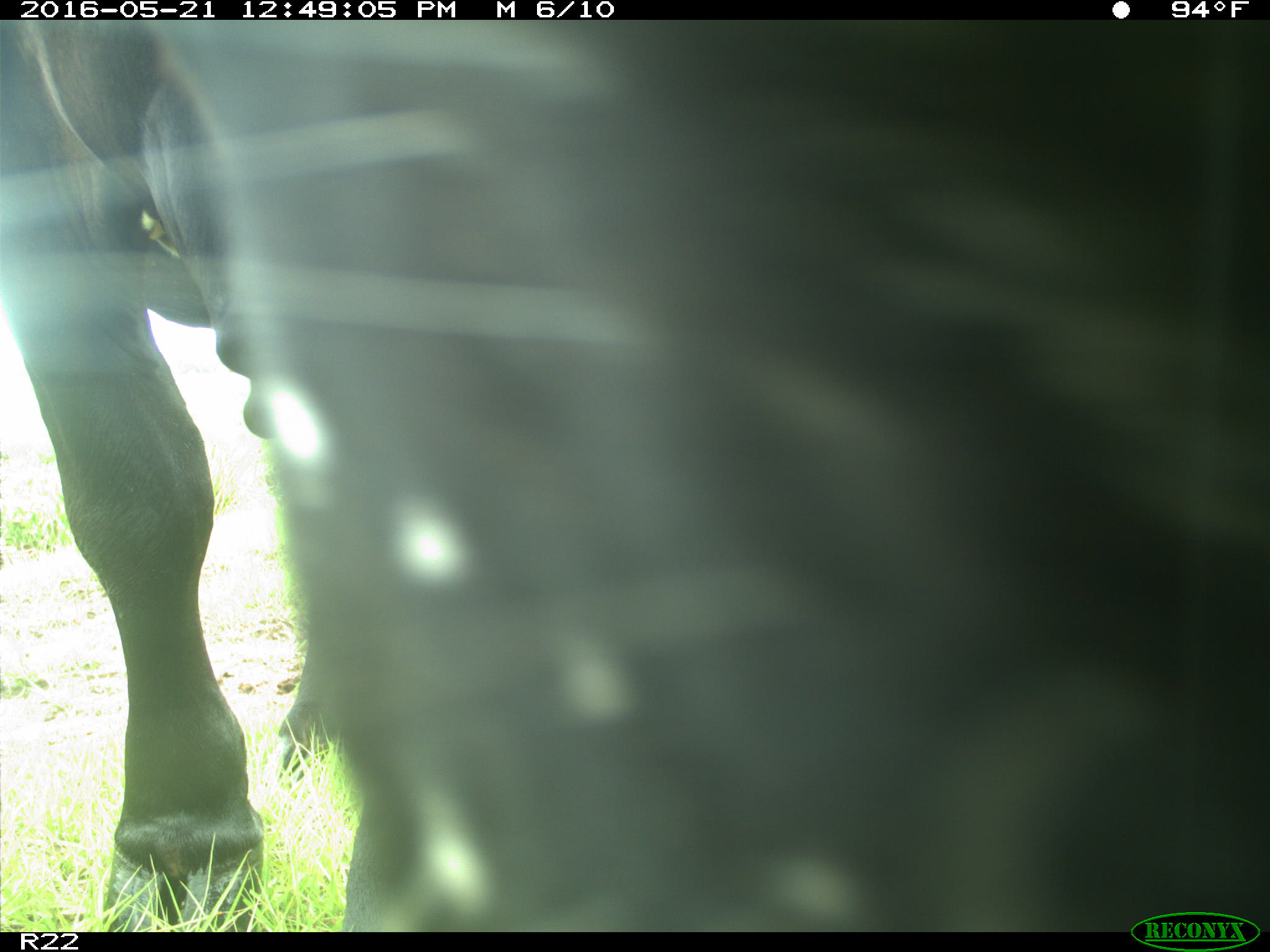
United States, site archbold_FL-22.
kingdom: Animalia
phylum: Chordata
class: Mammalia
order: Artiodactyla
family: Bovidae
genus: Bos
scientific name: Bos taurus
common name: domestic cow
Bos taurus (domestic cow).